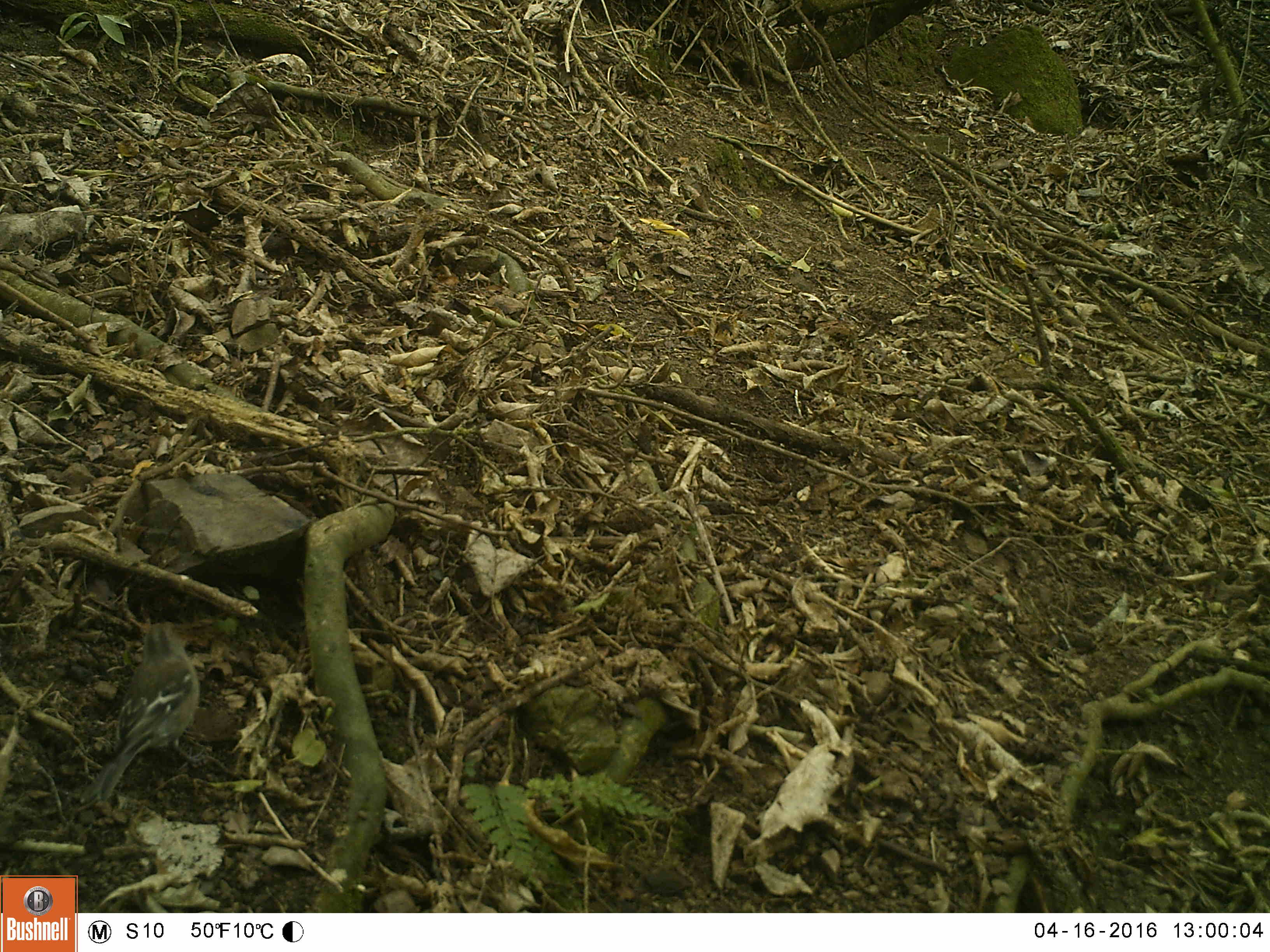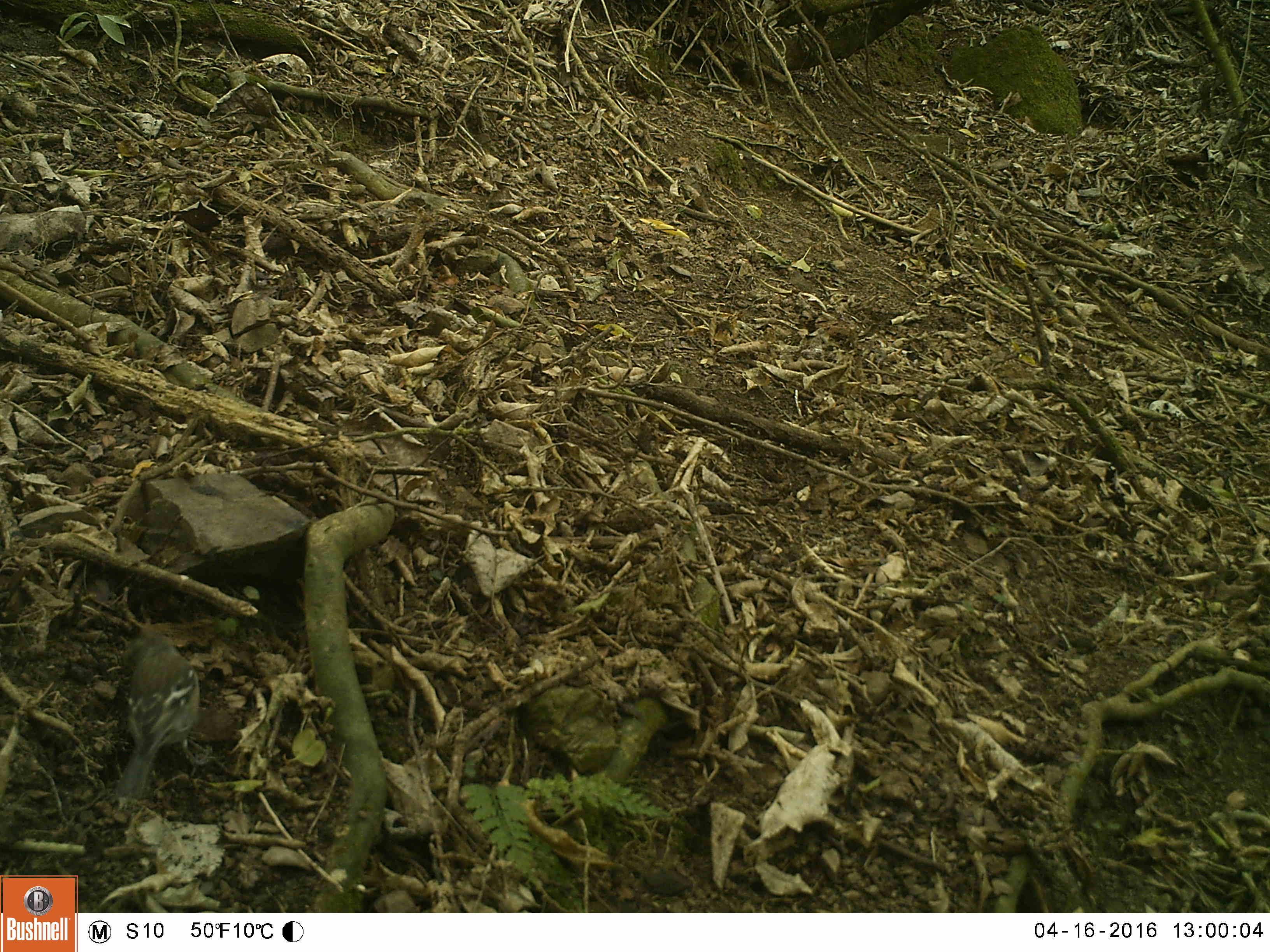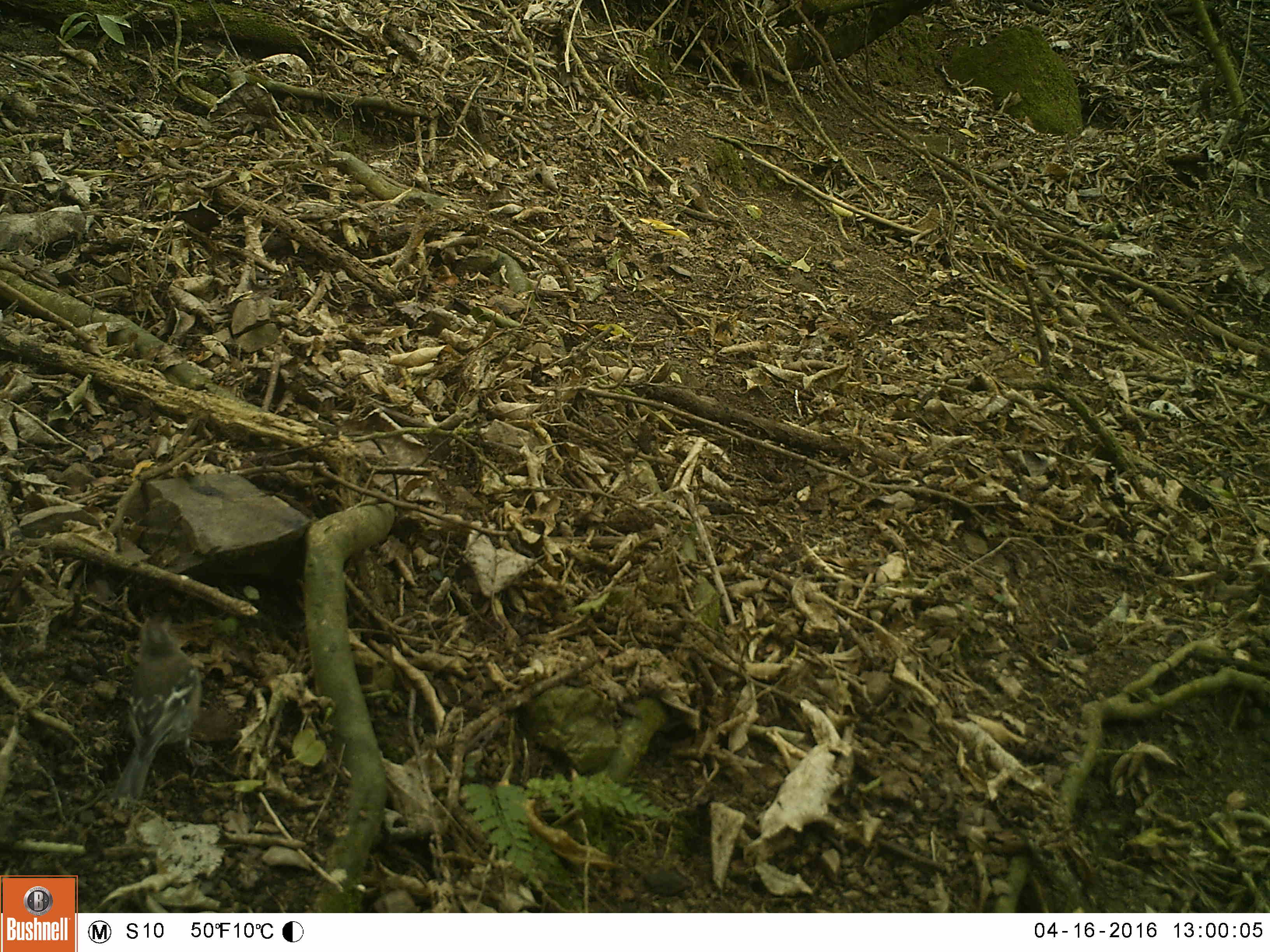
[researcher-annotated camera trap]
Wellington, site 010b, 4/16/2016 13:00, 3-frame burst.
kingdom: Animalia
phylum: Chordata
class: Aves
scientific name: Aves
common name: bird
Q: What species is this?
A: Bird (Aves).